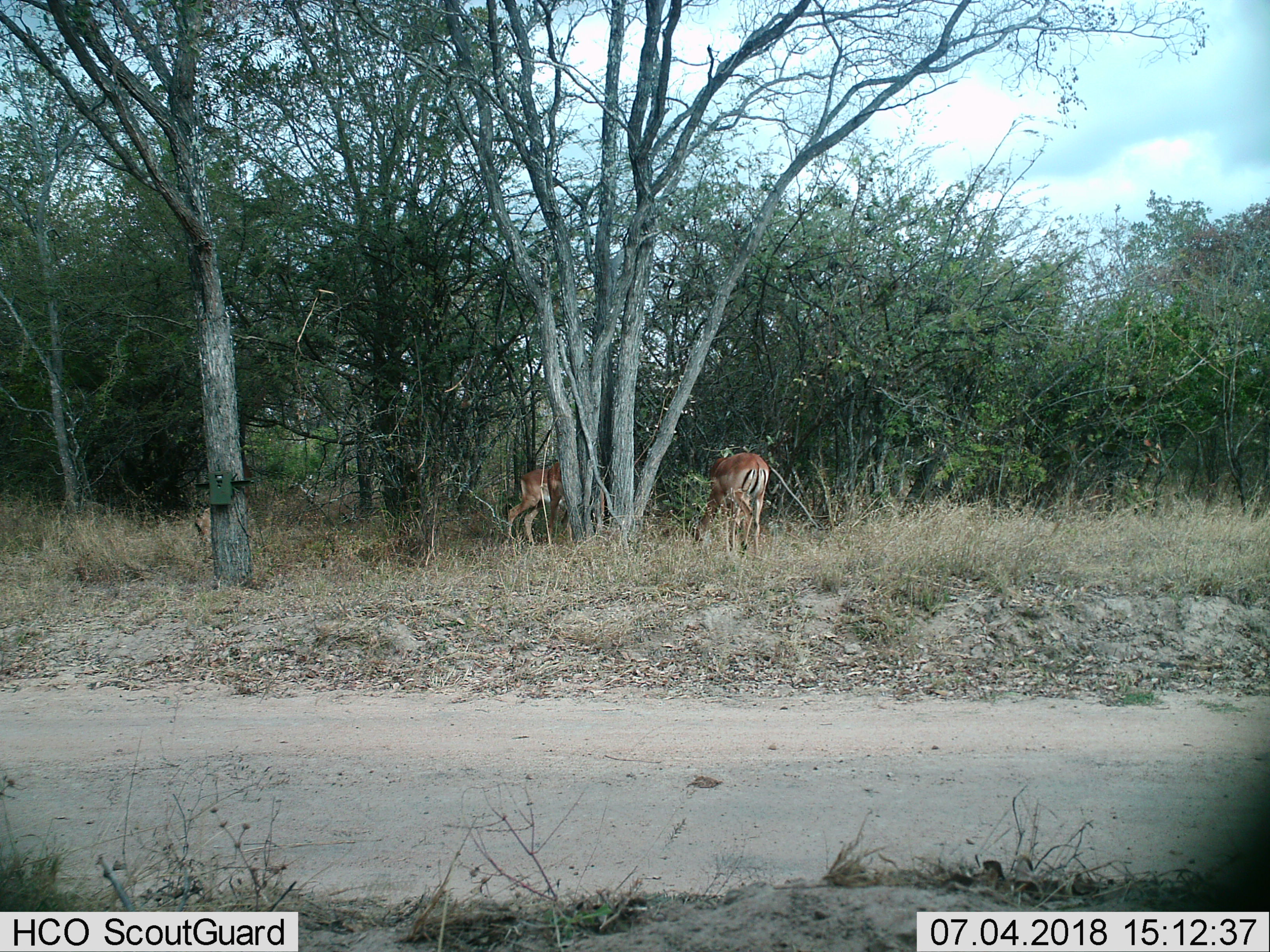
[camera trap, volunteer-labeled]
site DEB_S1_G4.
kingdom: Animalia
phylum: Chordata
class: Mammalia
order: Artiodactyla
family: Bovidae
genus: Aepyceros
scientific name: Aepyceros melampus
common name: impala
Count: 2.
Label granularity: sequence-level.